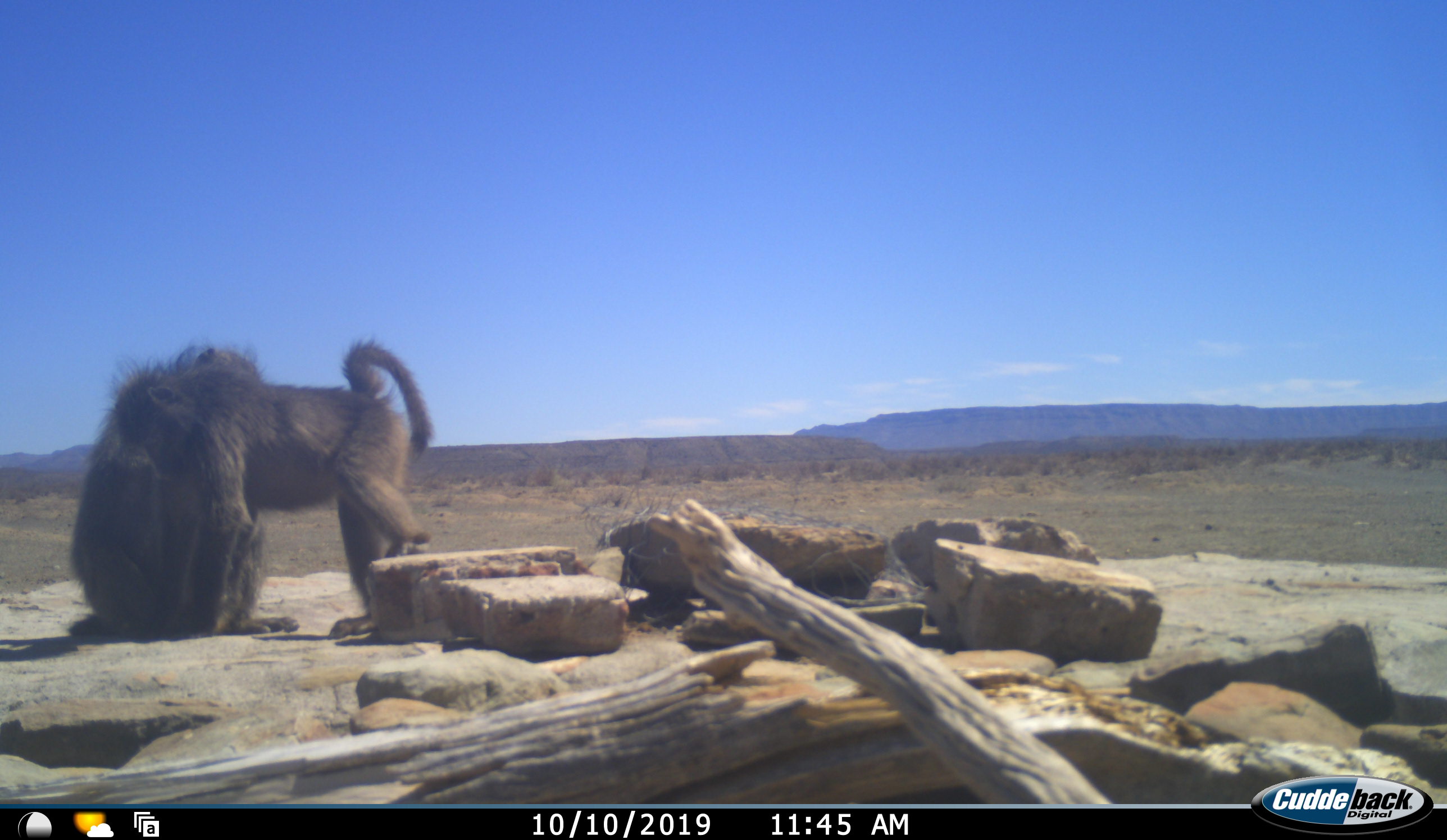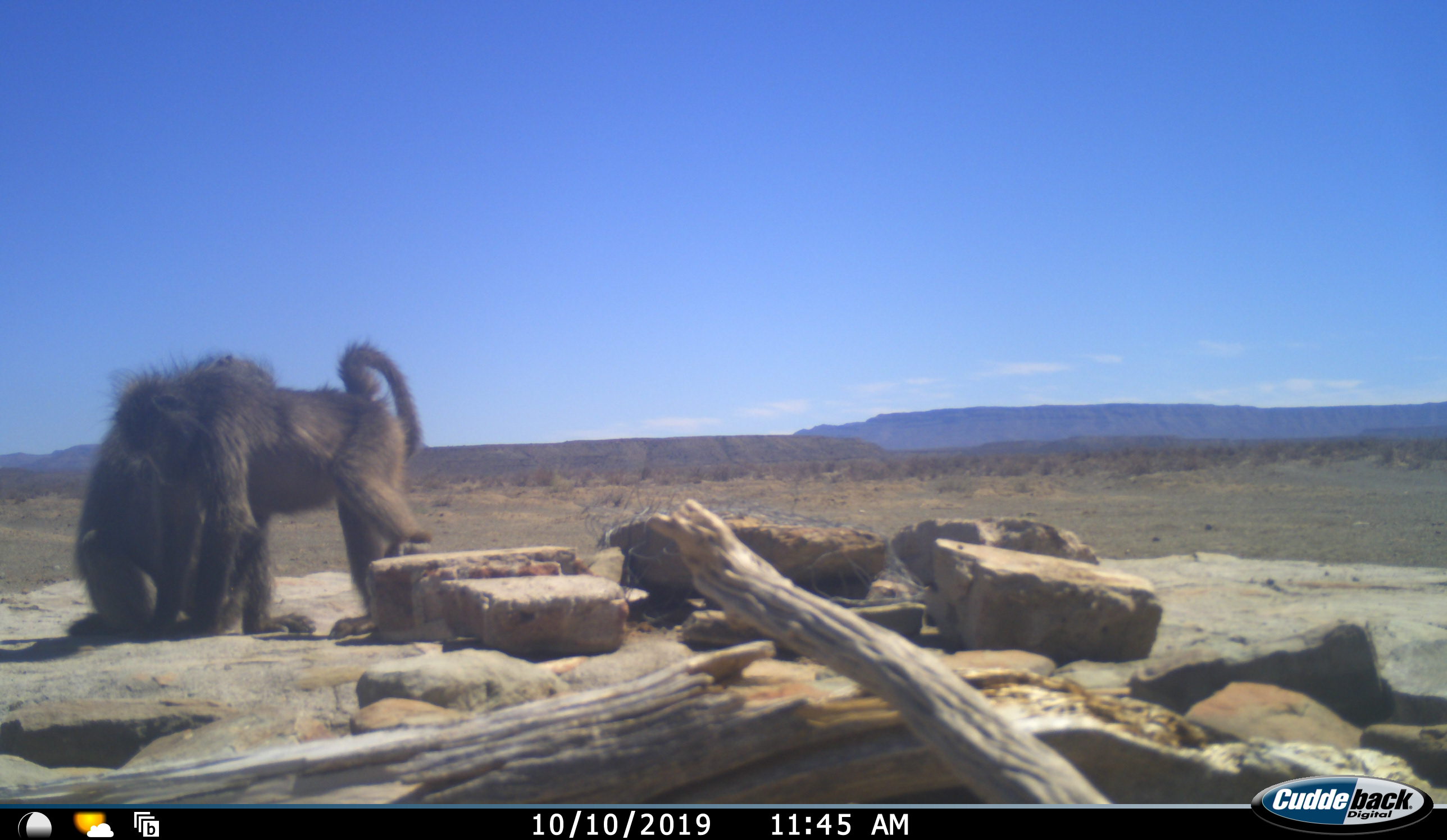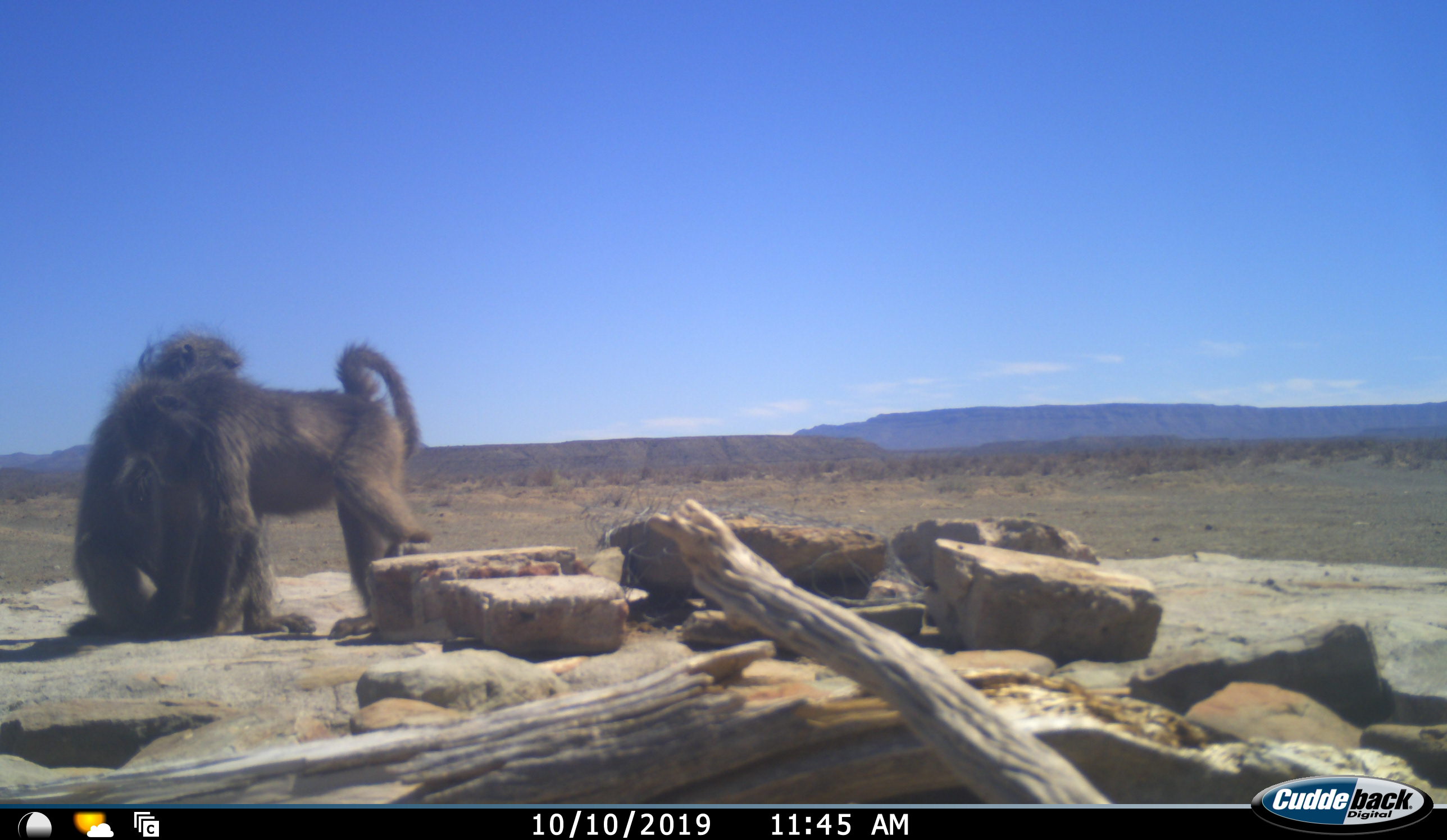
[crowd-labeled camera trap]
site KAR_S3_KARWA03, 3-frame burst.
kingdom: Animalia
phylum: Chordata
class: Mammalia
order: Primates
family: Cercopithecidae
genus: Papio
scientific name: Papio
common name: baboon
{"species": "baboon (Papio)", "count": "2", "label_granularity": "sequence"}